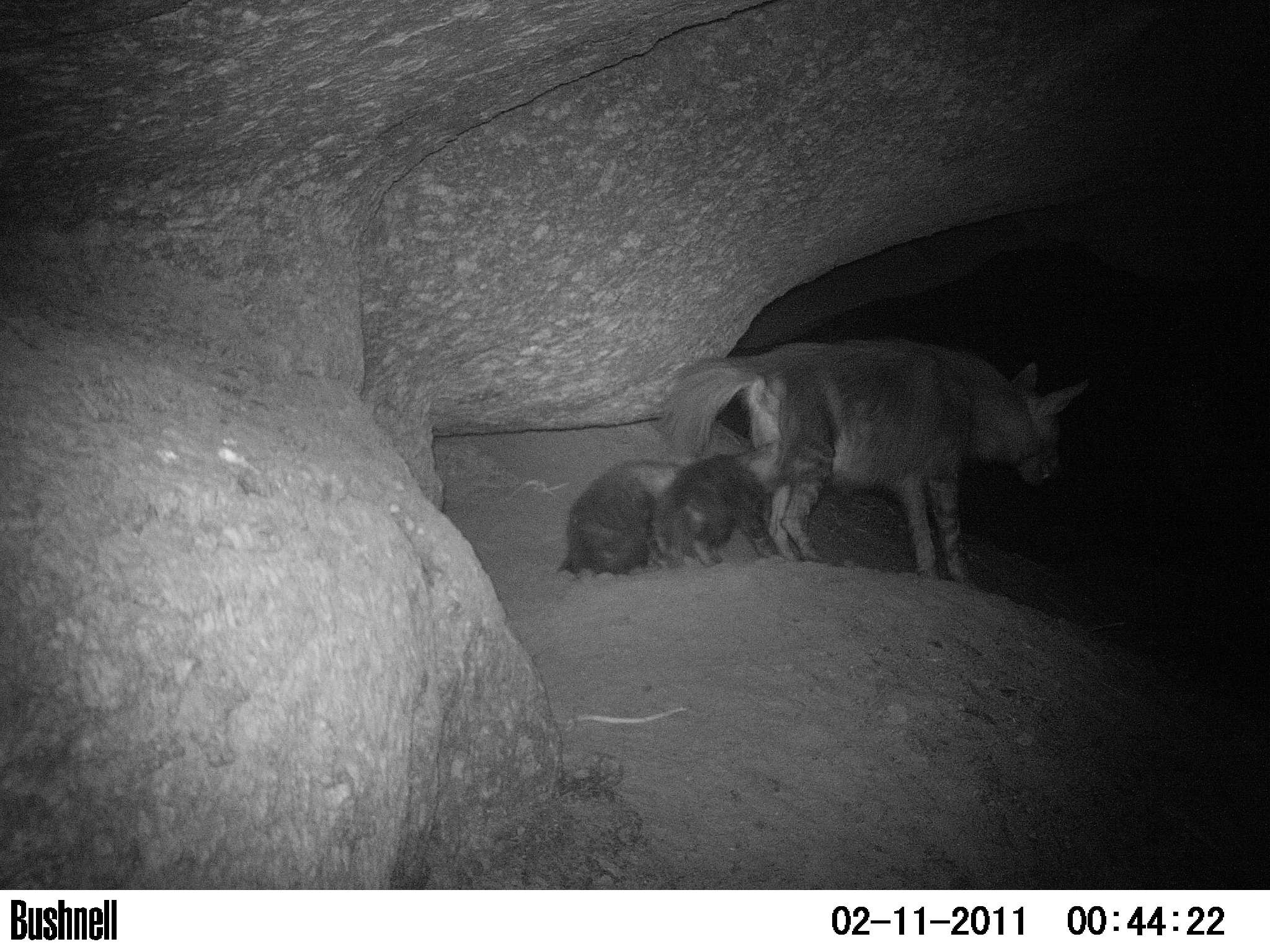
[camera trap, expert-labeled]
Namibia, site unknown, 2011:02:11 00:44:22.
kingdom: Animalia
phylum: Chordata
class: Mammalia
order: Carnivora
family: Hyaenidae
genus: Parahyaena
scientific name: Parahyaena brunnea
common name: brown hyena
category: hyaena brunnea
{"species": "hyaena brunnea (brown hyena) (Parahyaena brunnea)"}